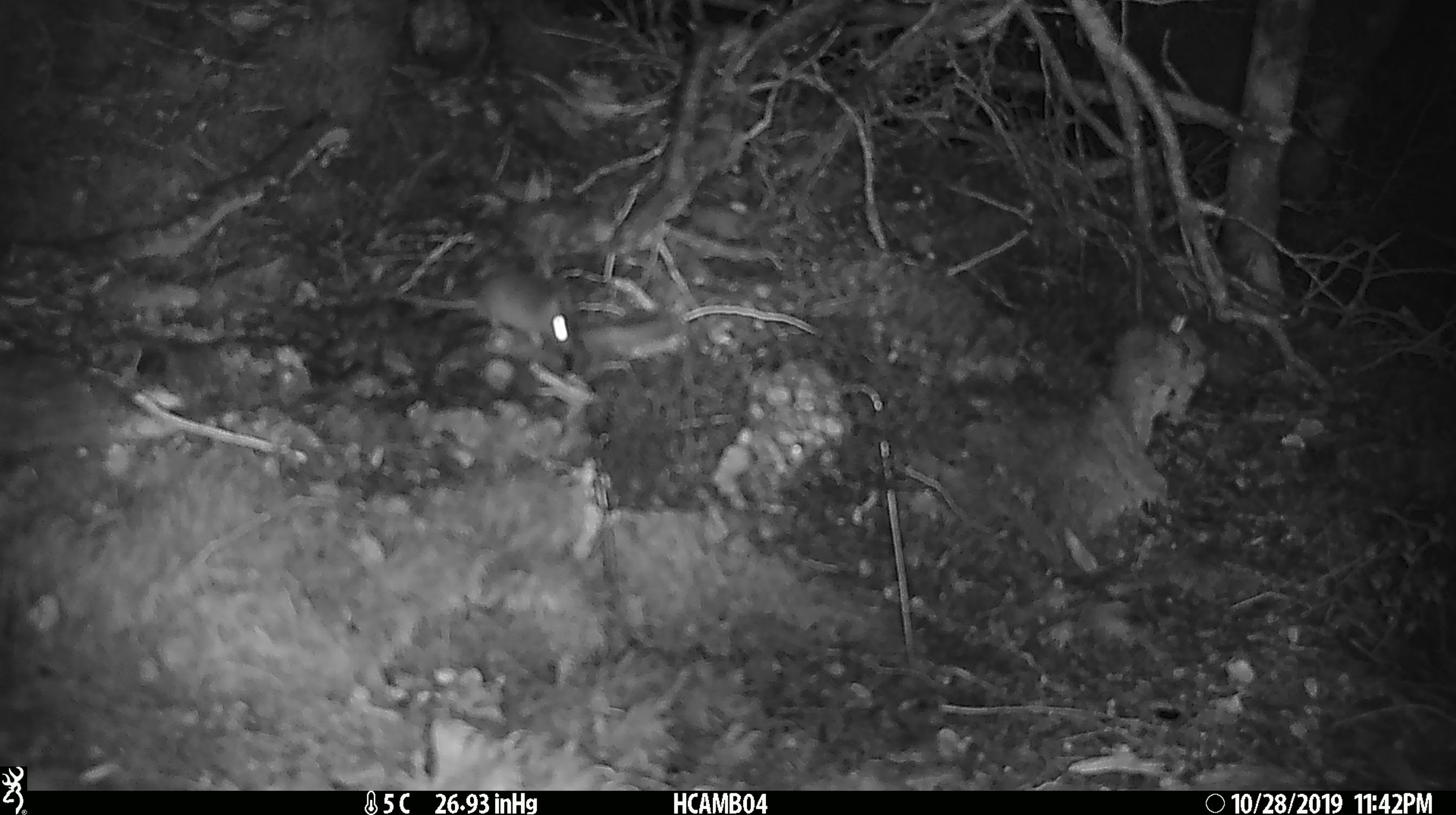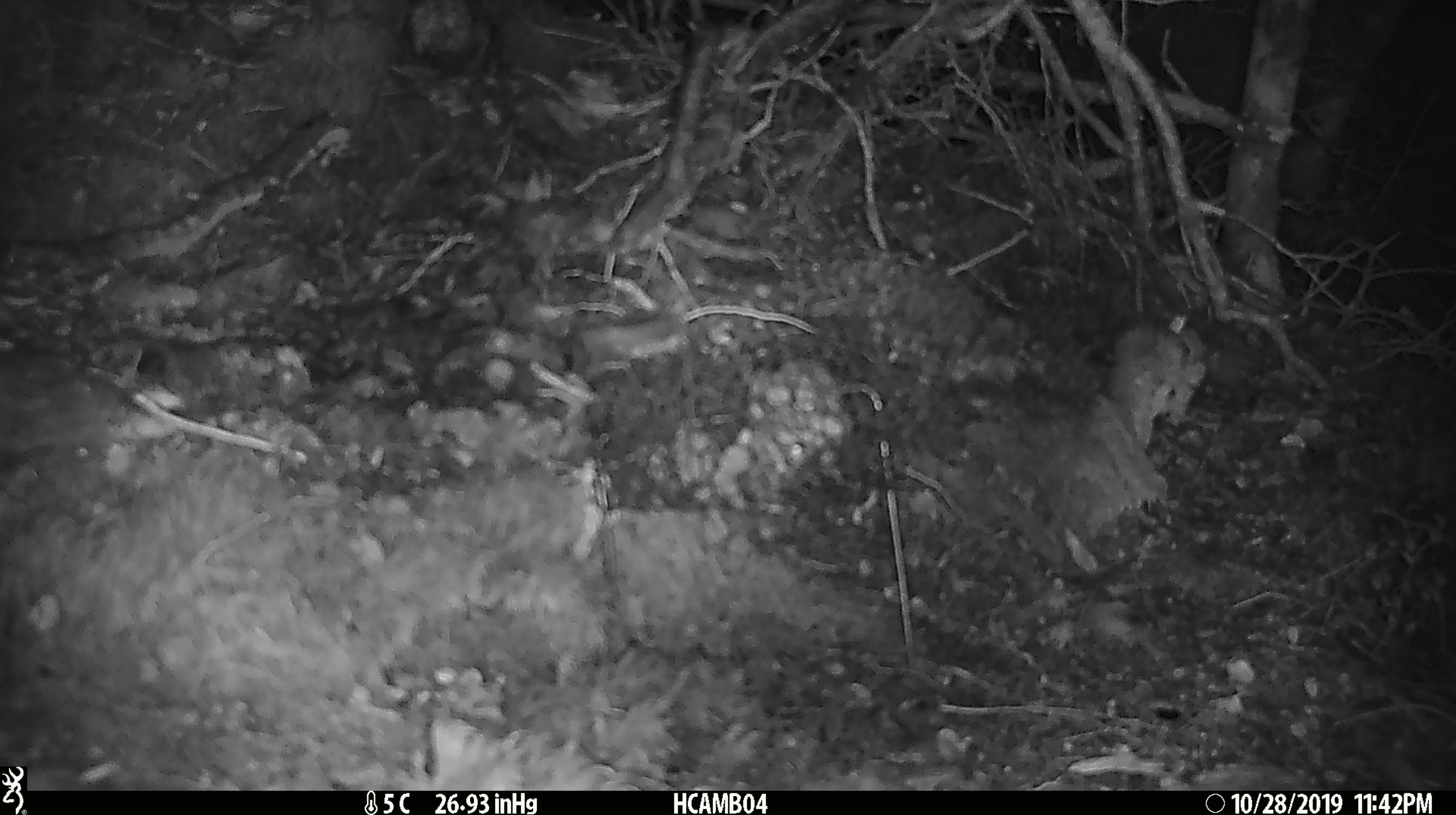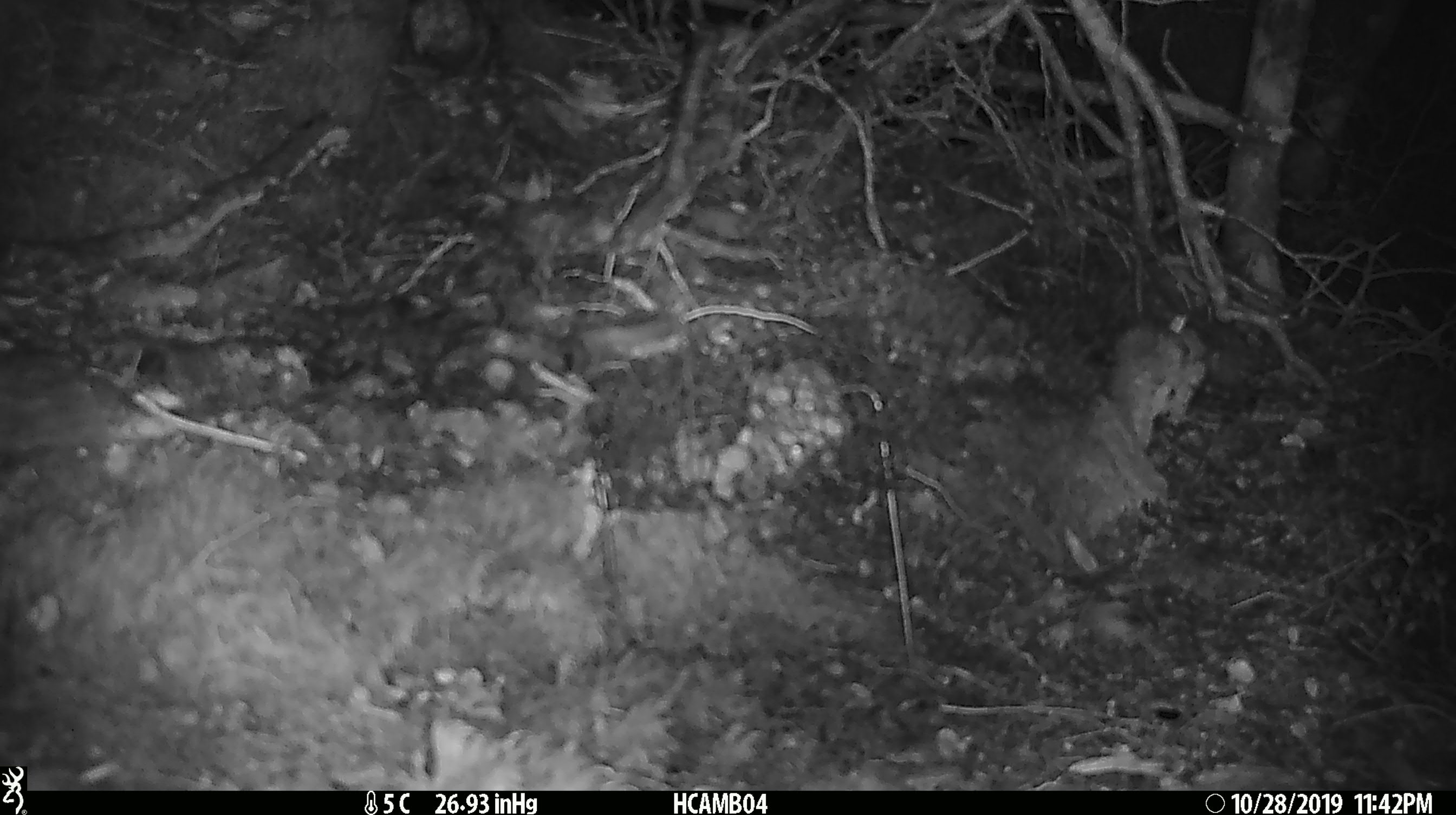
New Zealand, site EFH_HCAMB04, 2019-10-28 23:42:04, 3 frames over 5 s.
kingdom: Animalia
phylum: Chordata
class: Mammalia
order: Rodentia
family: Muridae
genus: Mus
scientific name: Mus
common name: mouse